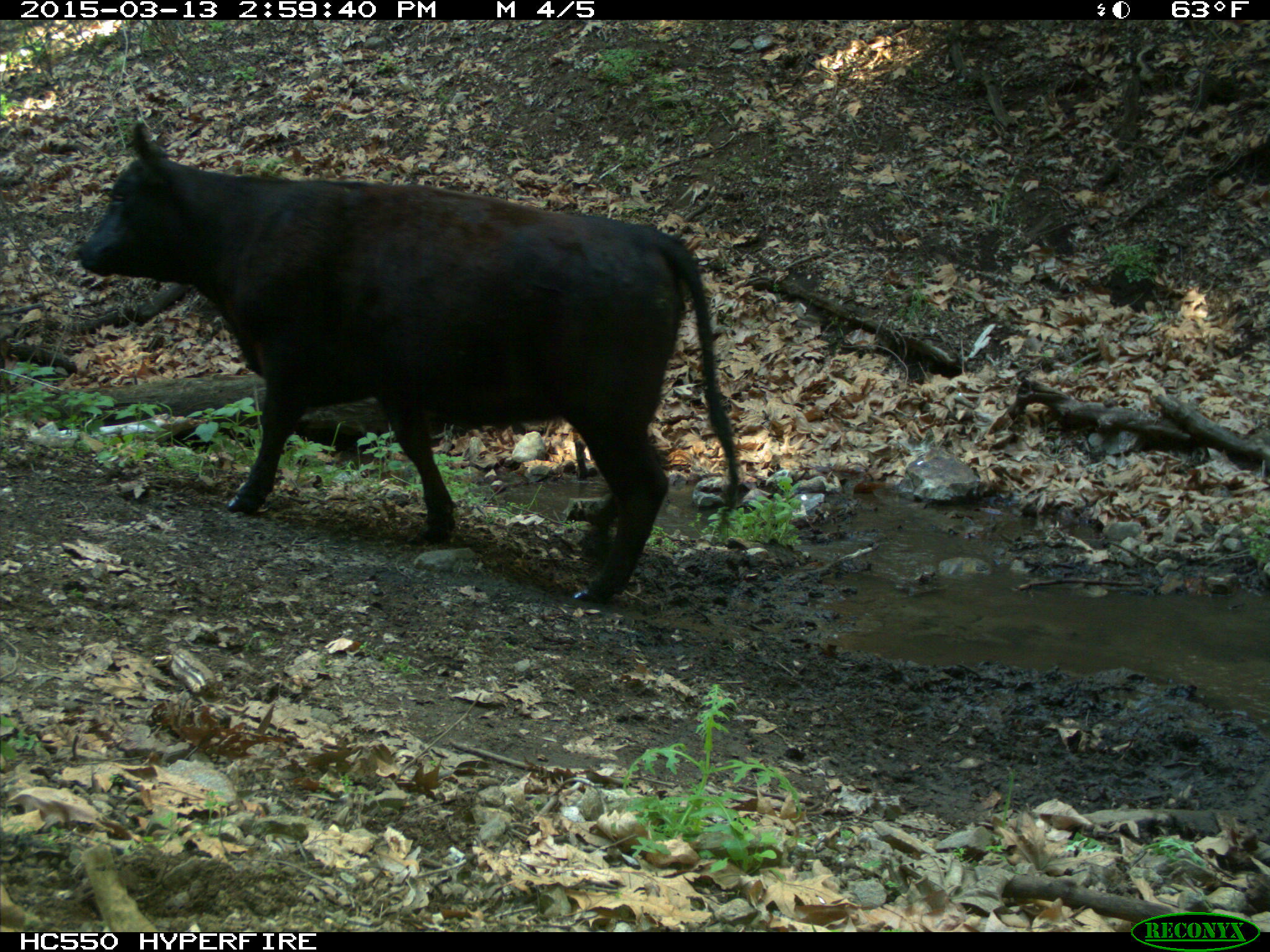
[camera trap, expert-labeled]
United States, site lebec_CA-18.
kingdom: Animalia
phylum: Chordata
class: Mammalia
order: Artiodactyla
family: Bovidae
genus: Bos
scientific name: Bos taurus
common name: domestic cow